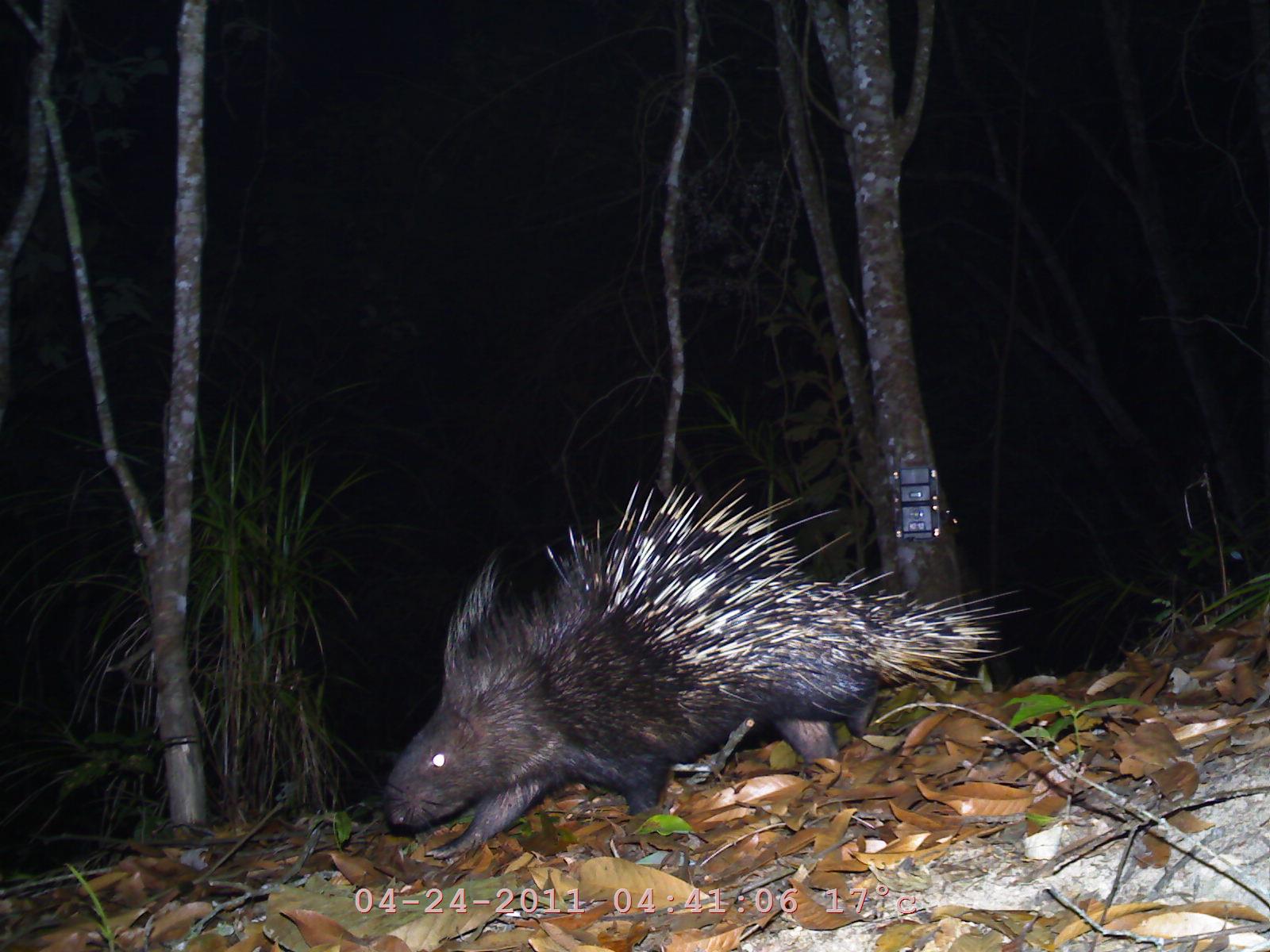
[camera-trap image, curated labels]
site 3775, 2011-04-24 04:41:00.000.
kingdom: Animalia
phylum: Chordata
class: Mammalia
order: Rodentia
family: Hystricidae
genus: Hystrix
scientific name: Hystrix brachyura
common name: east asian porcupine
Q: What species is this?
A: Hystrix brachyura (east asian porcupine).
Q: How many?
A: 1.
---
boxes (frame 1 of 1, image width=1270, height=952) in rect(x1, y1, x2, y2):
hystrix brachyura: rect(373, 470, 1029, 859)